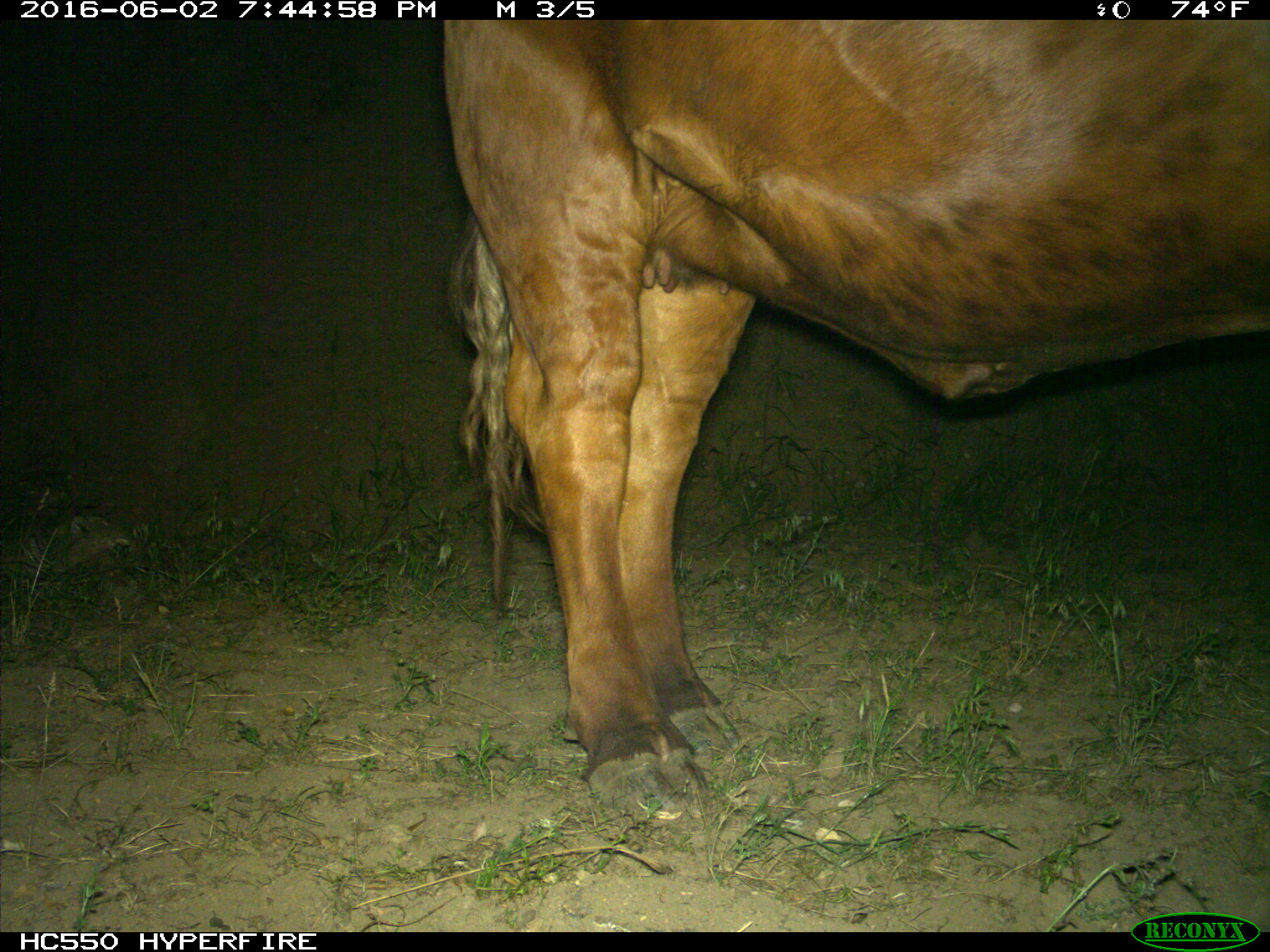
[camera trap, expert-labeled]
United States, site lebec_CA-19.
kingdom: Animalia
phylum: Chordata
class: Mammalia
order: Artiodactyla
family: Bovidae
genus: Bos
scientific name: Bos taurus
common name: domestic cow